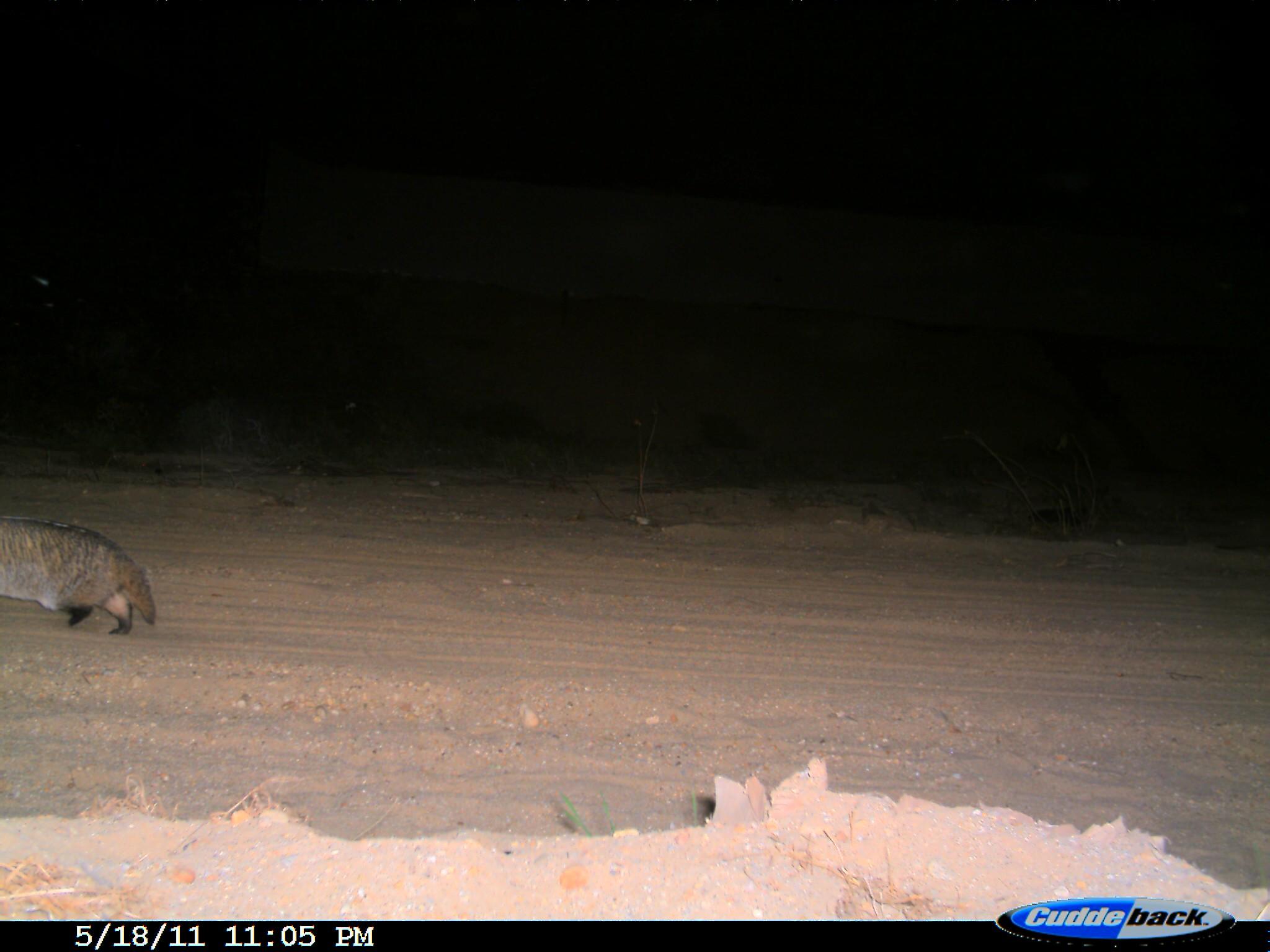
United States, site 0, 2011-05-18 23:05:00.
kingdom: Animalia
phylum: Chordata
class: Mammalia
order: Carnivora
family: Mustelidae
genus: Taxidea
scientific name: Taxidea taxus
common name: badger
Badger (Taxidea taxus).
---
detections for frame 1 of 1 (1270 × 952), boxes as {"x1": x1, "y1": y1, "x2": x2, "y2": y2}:
badger: {"x1": 3, "y1": 506, "x2": 171, "y2": 646}